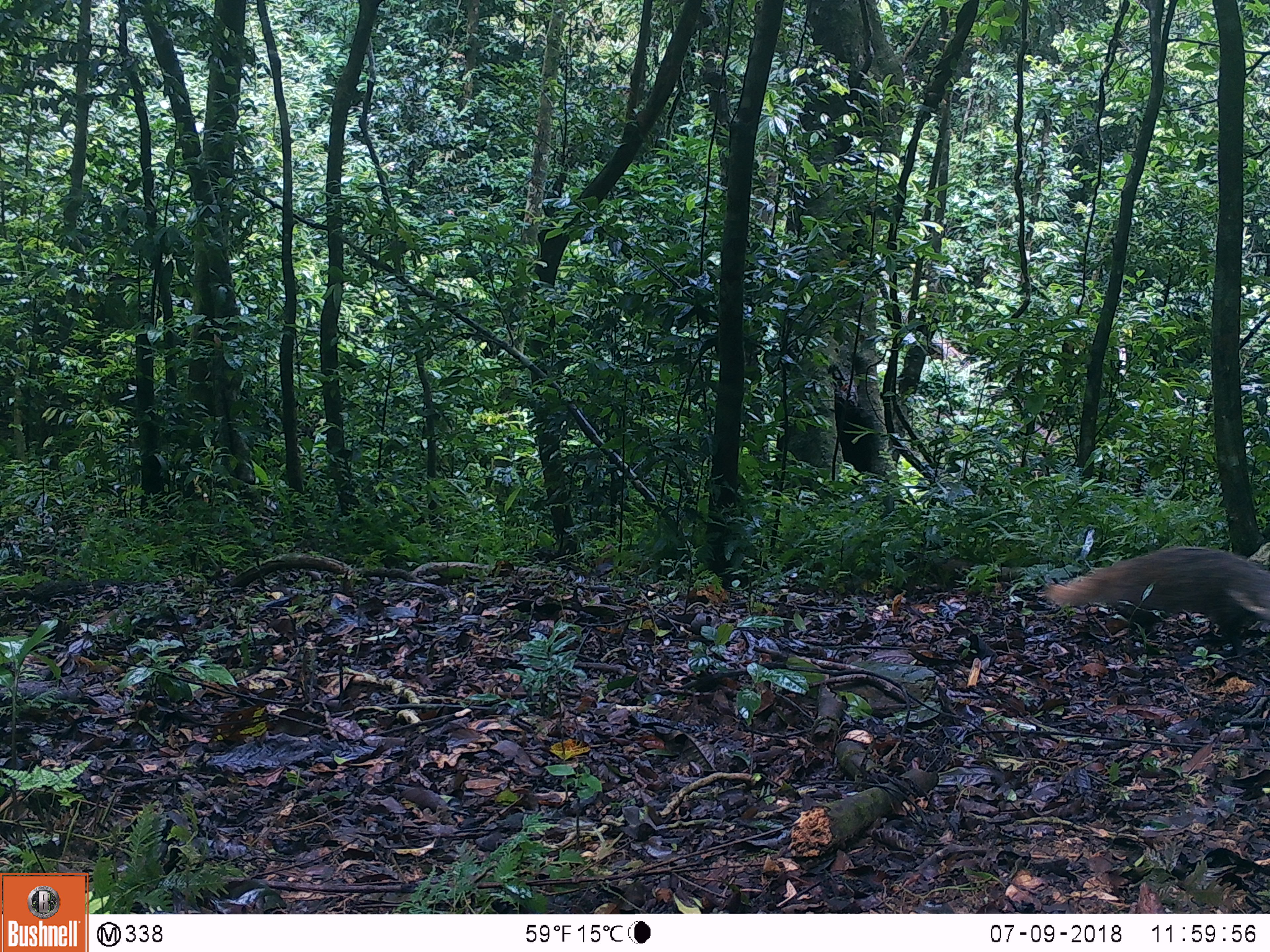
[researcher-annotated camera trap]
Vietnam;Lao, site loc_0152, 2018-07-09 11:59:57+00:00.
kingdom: Animalia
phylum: Chordata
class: Mammalia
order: Carnivora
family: Herpestidae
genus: Urva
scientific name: Urva urva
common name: crab-eating mongoose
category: crab eating mongoose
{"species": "crab eating mongoose (crab-eating mongoose) (Urva urva)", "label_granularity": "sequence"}